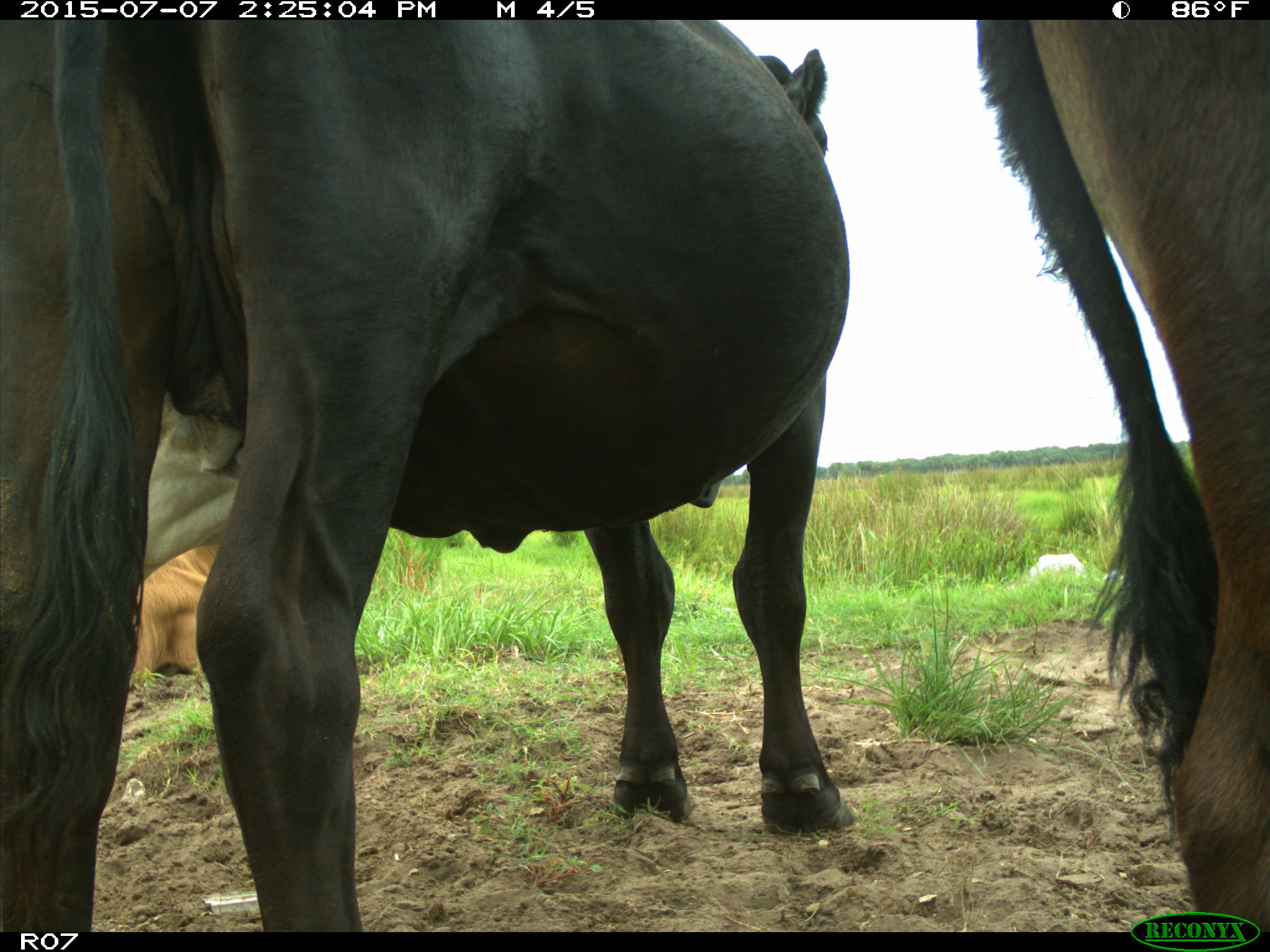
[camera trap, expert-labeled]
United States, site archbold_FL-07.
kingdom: Animalia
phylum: Chordata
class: Mammalia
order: Artiodactyla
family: Bovidae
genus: Bos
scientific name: Bos taurus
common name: domestic cow